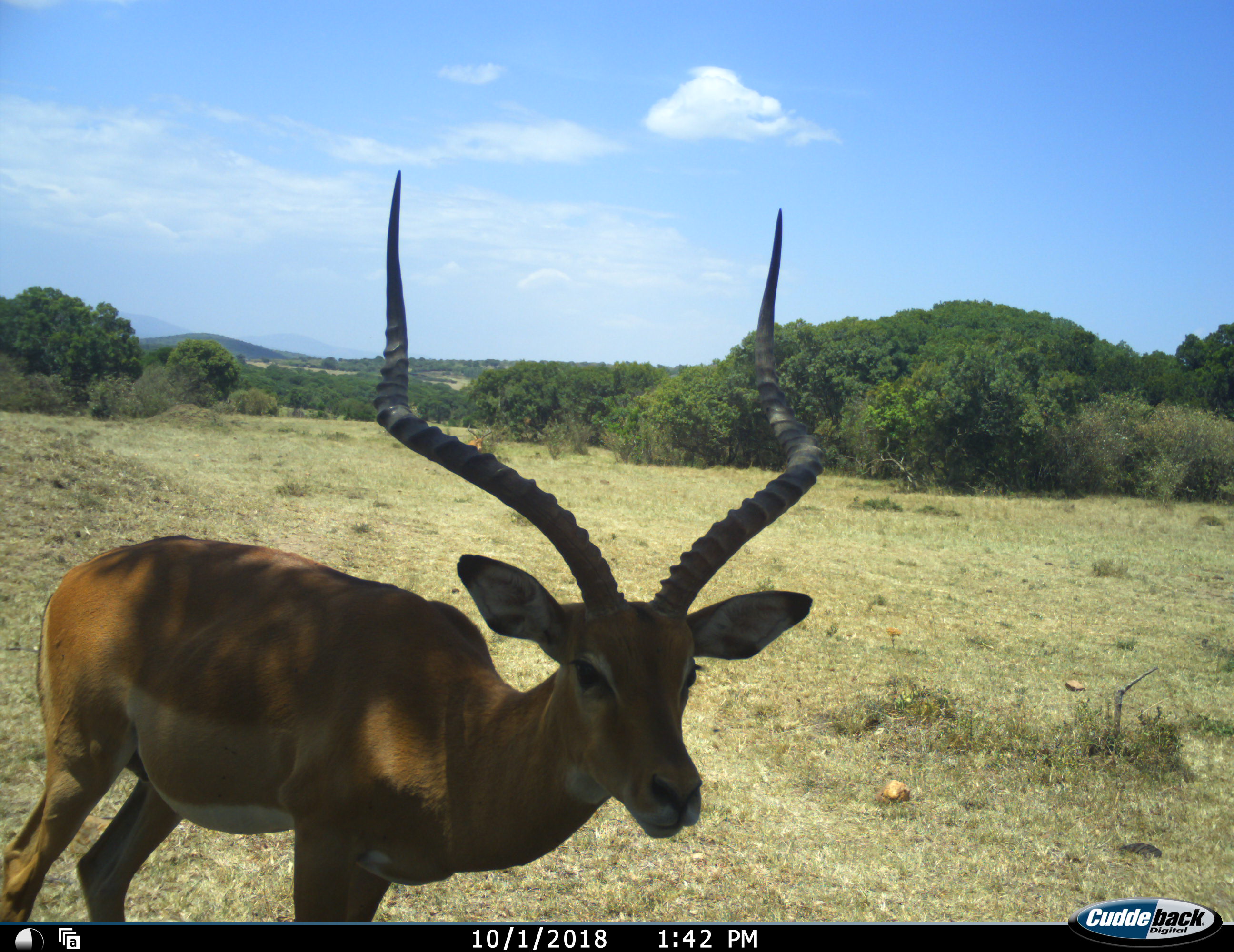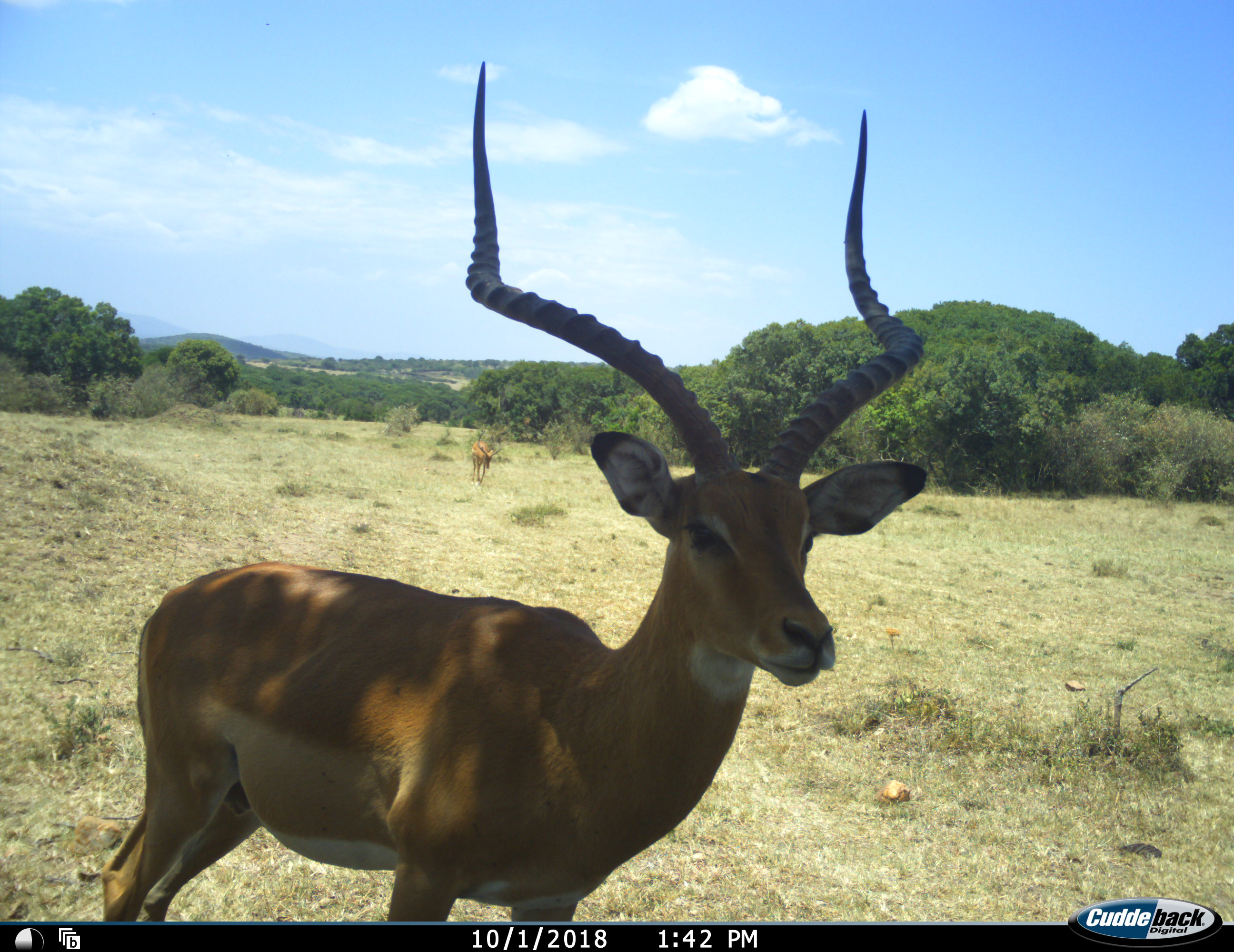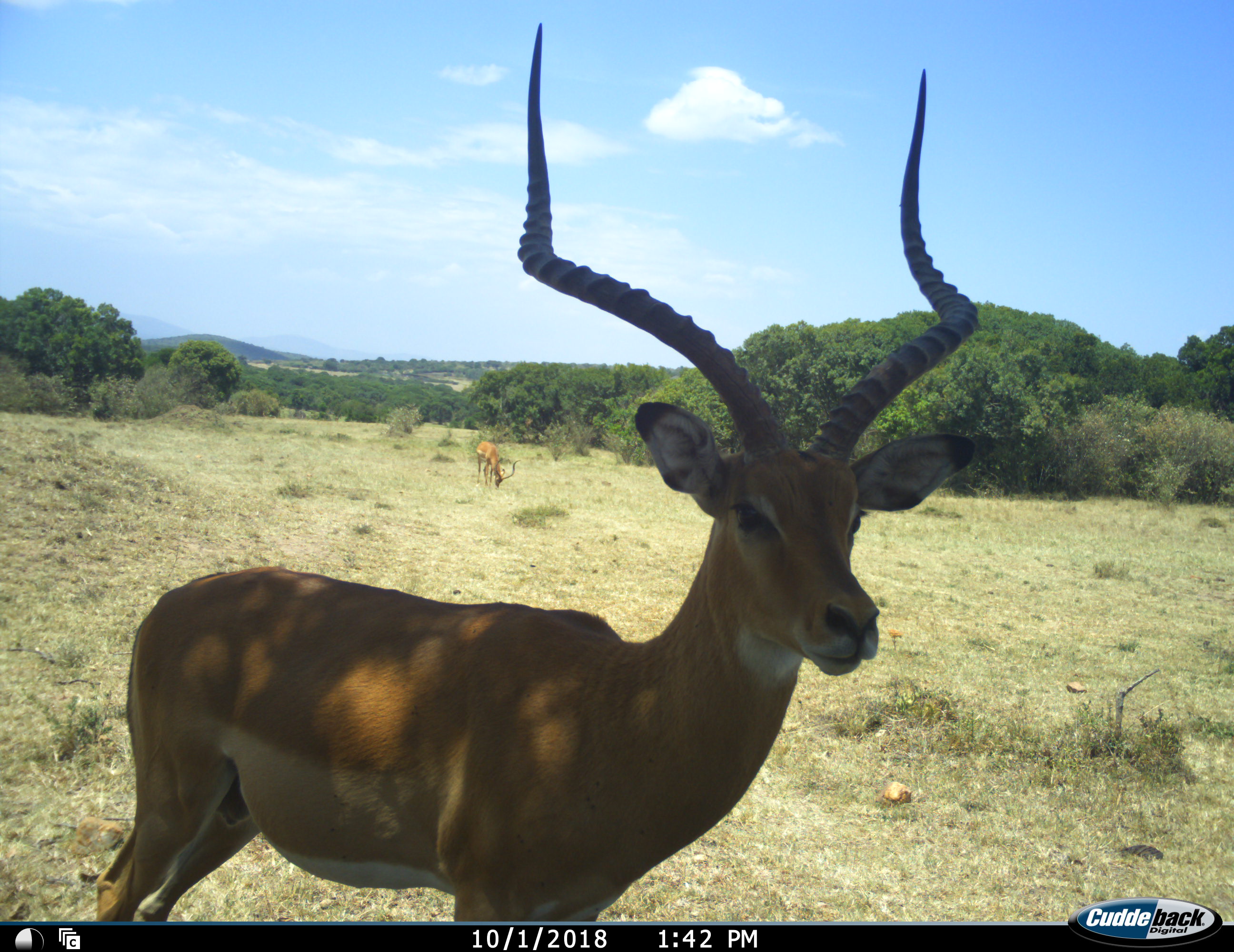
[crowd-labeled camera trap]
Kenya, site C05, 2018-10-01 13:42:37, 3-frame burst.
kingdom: Animalia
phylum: Chordata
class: Mammalia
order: Artiodactyla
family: Bovidae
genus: Aepyceros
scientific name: Aepyceros melampus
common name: impala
Impala (Aepyceros melampus), count 2. Behavior (volunteer vote fractions): standing 67%, resting 0%, moving 33%, interacting 11%. Young present (vote fraction): 0%. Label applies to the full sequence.